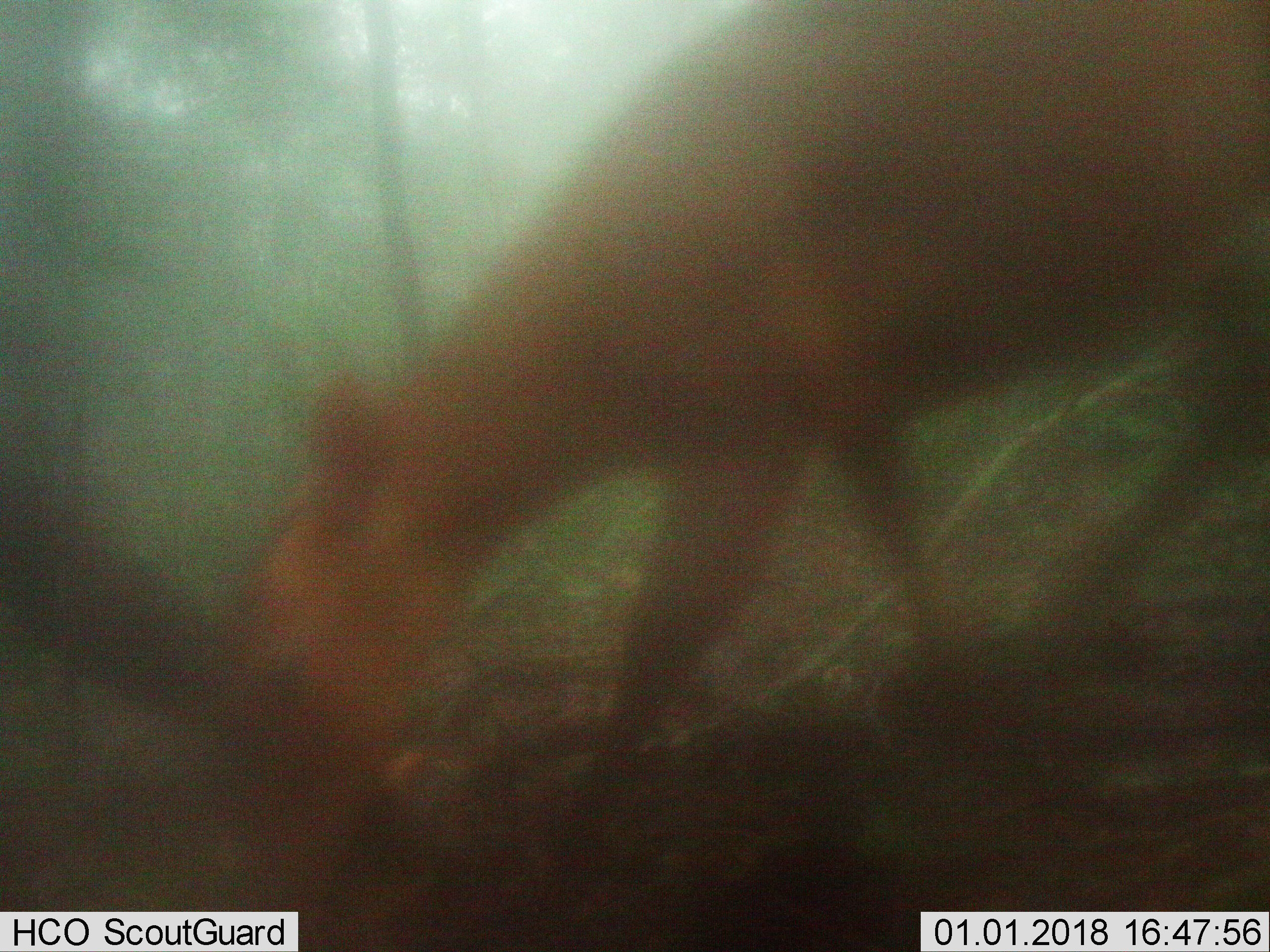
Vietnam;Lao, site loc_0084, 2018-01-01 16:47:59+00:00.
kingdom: Animalia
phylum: Chordata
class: Mammalia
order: Artiodactyla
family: Cervidae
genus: Muntiacus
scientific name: Muntiacus vuquangensis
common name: large-antlered muntjac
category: large antlered muntjac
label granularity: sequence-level